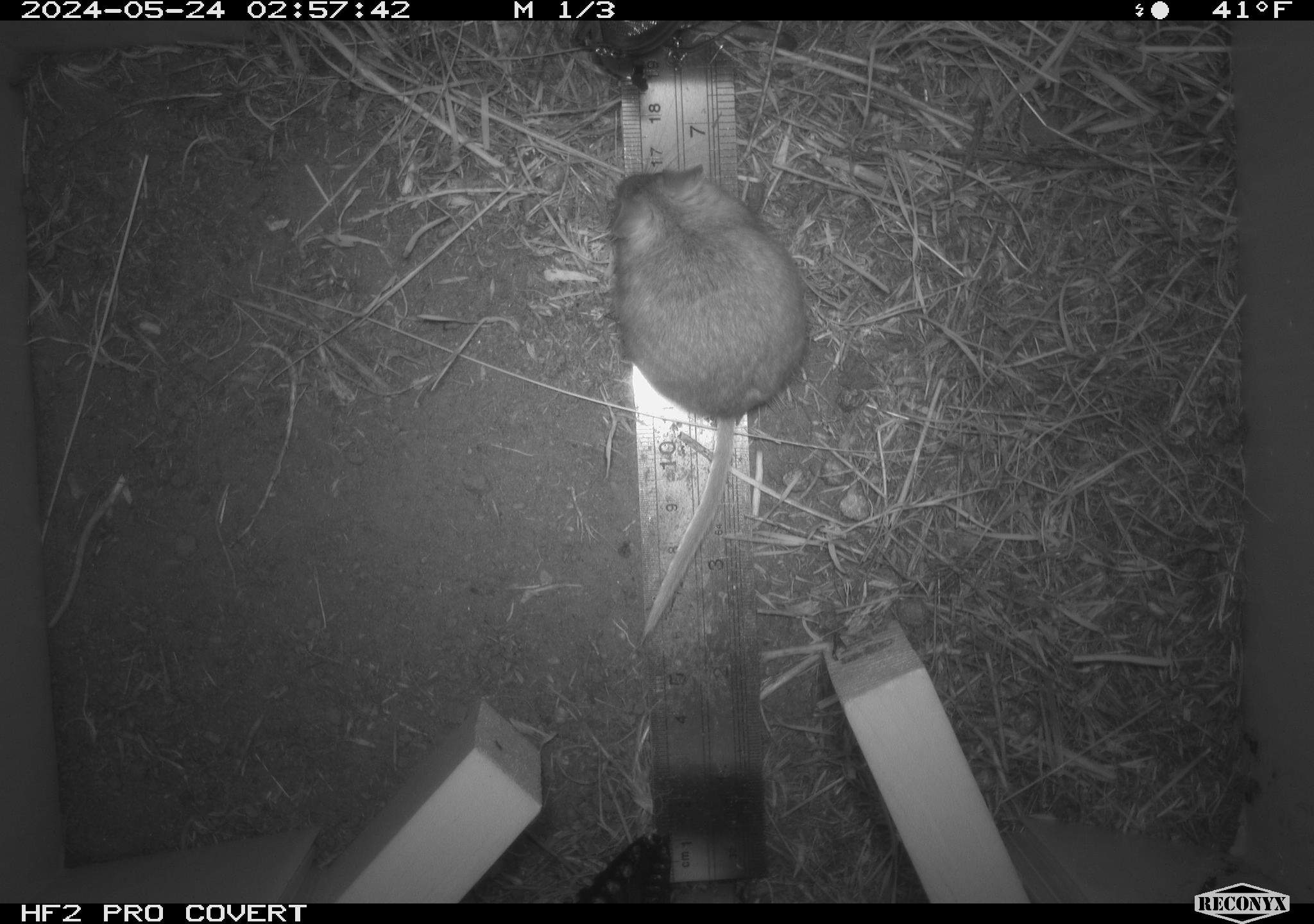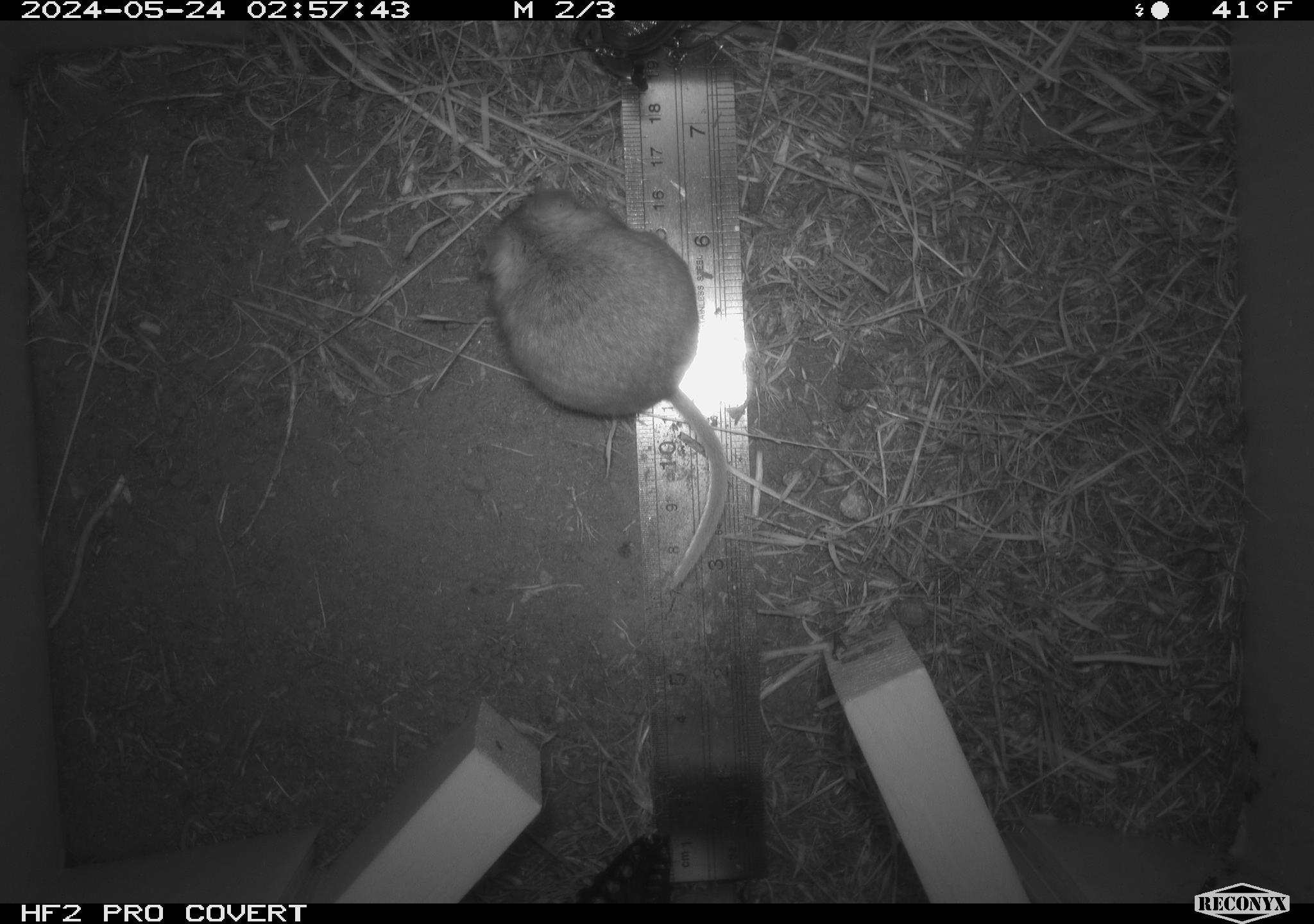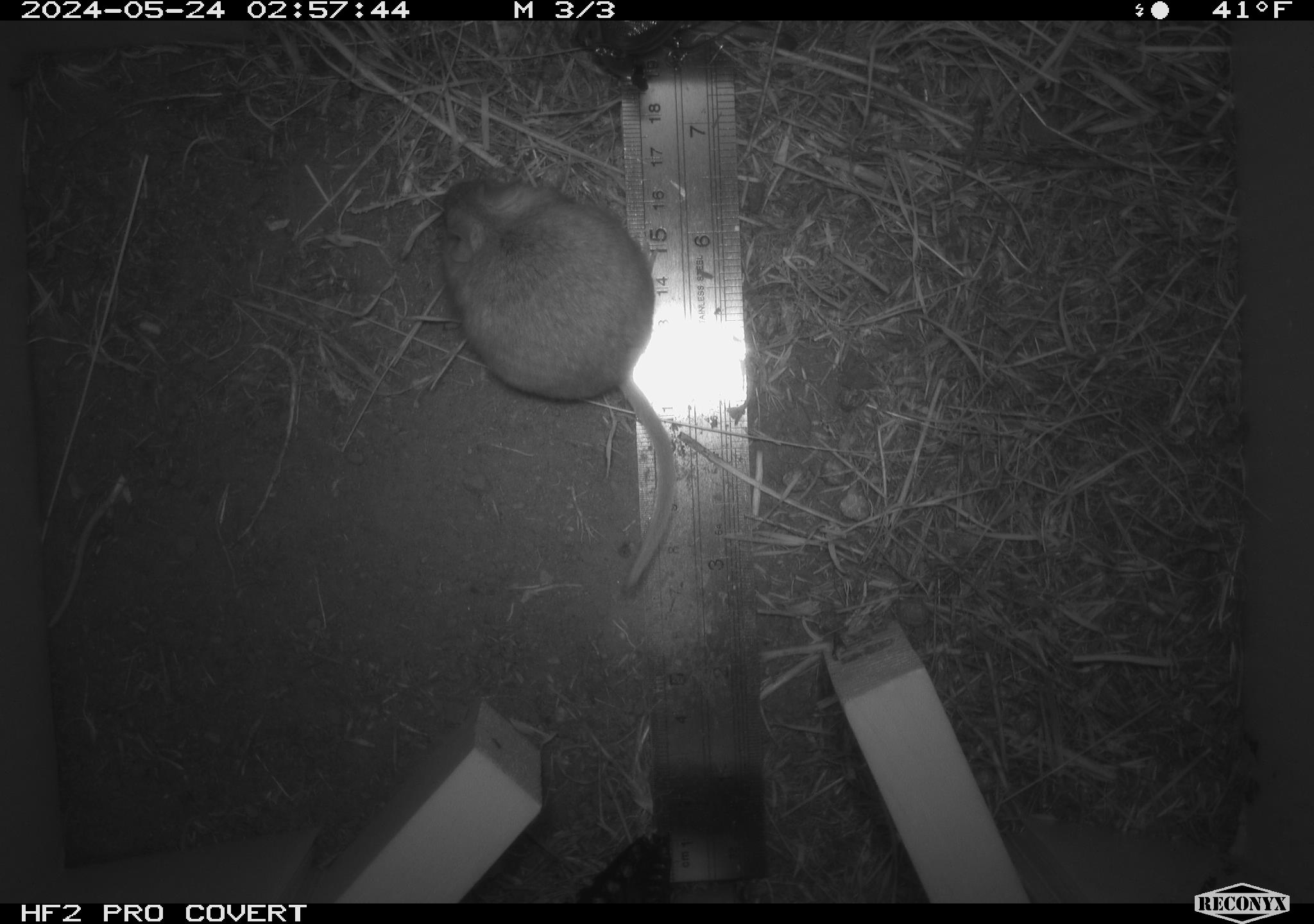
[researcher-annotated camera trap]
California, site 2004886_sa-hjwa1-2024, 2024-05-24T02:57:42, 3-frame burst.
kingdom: Animalia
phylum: Chordata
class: Mammalia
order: Rodentia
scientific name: Rodentia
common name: rodent